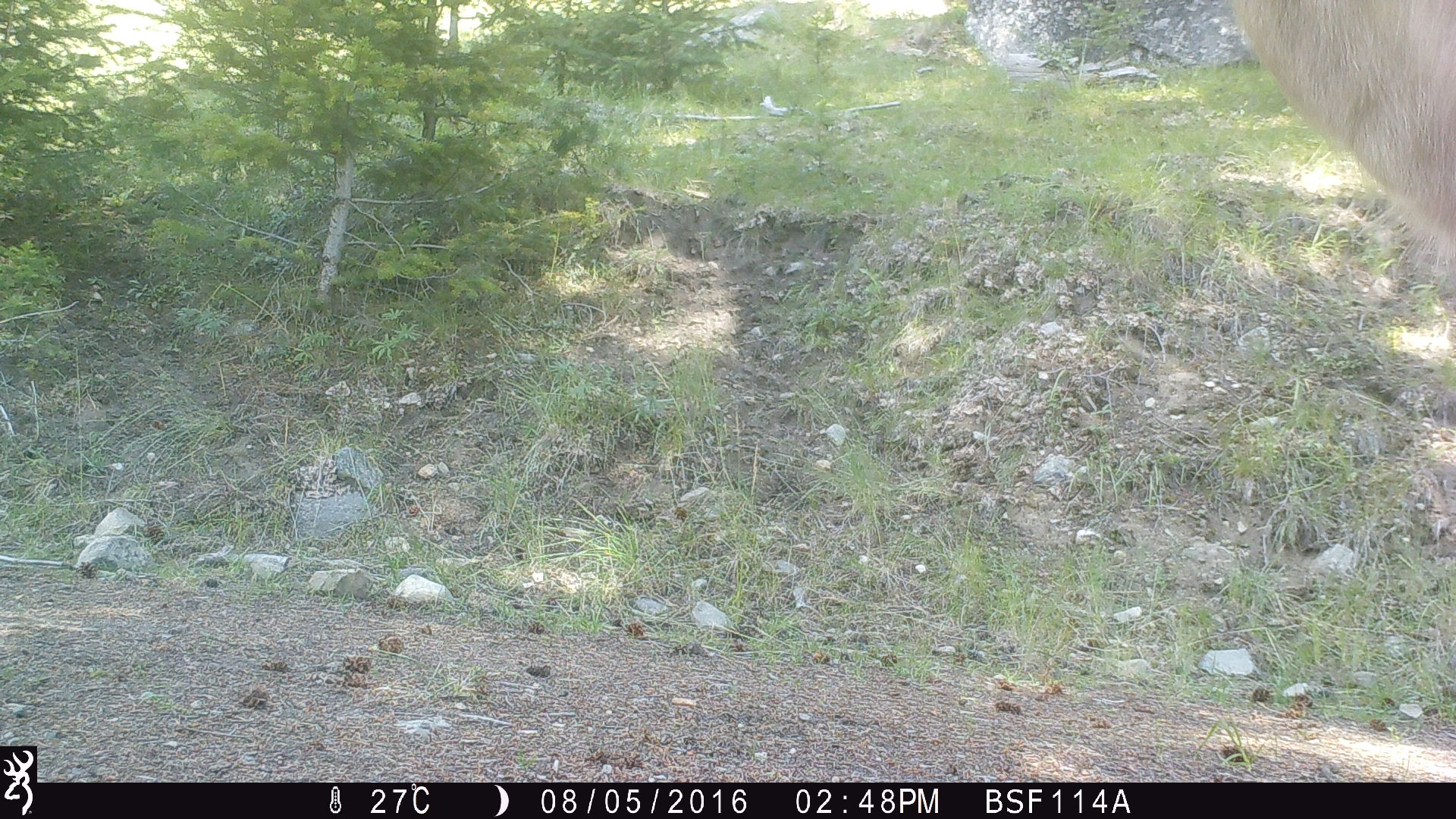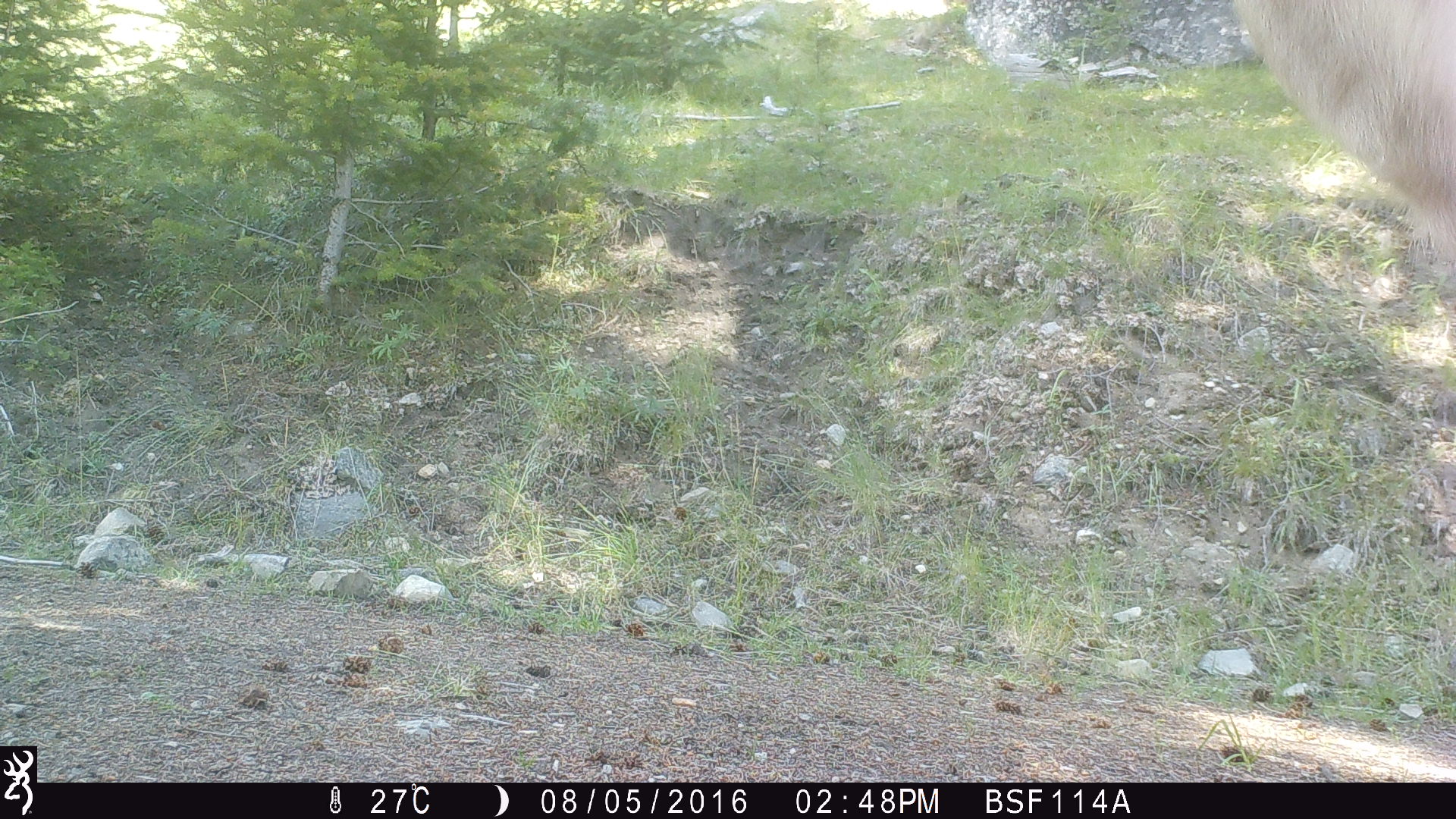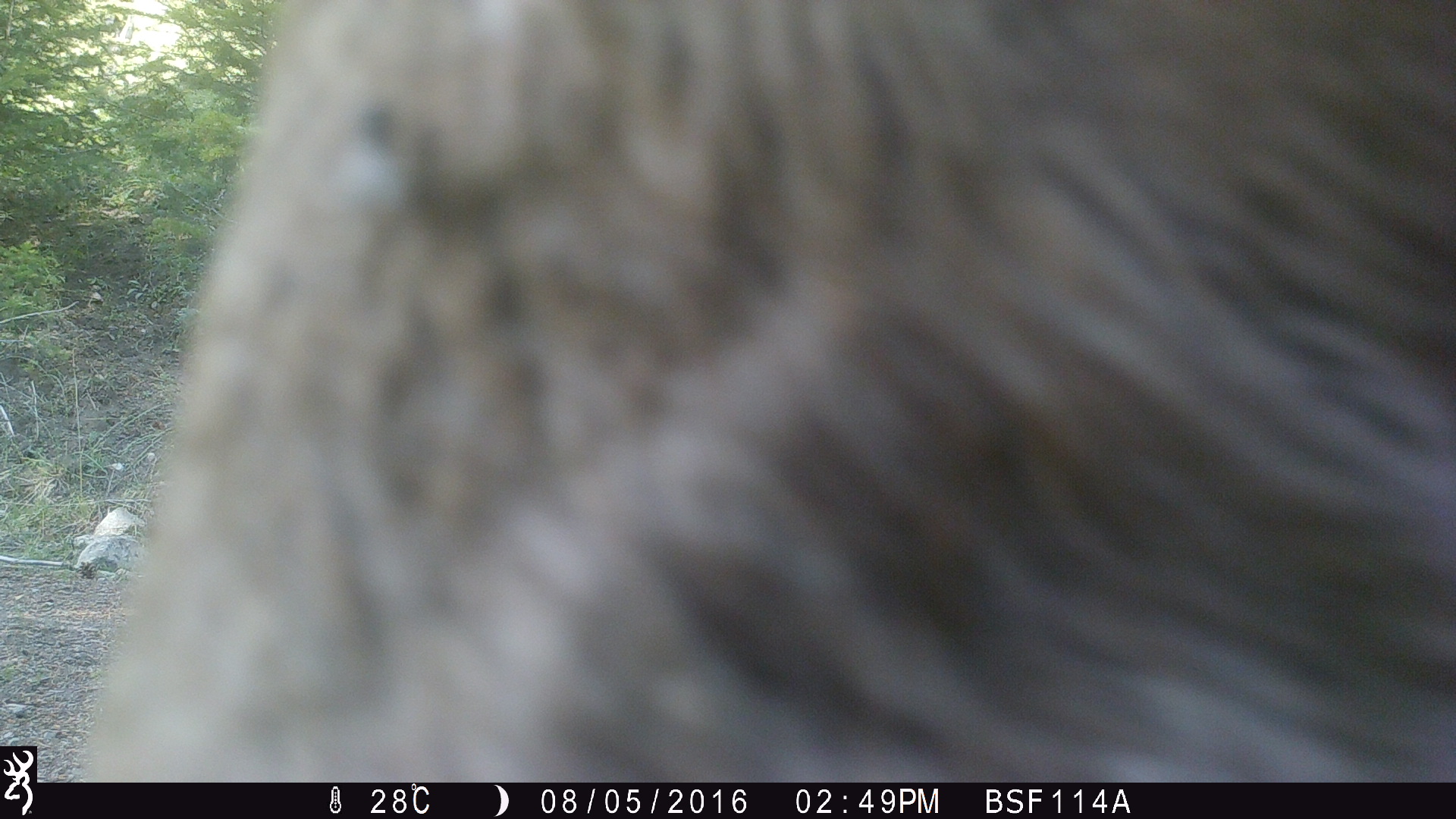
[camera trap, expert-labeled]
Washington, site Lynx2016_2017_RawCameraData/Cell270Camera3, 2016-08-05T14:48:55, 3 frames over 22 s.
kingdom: Animalia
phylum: Chordata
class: Mammalia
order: Artiodactyla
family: Bovidae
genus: Bos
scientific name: Bos taurus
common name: domestic cattle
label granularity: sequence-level